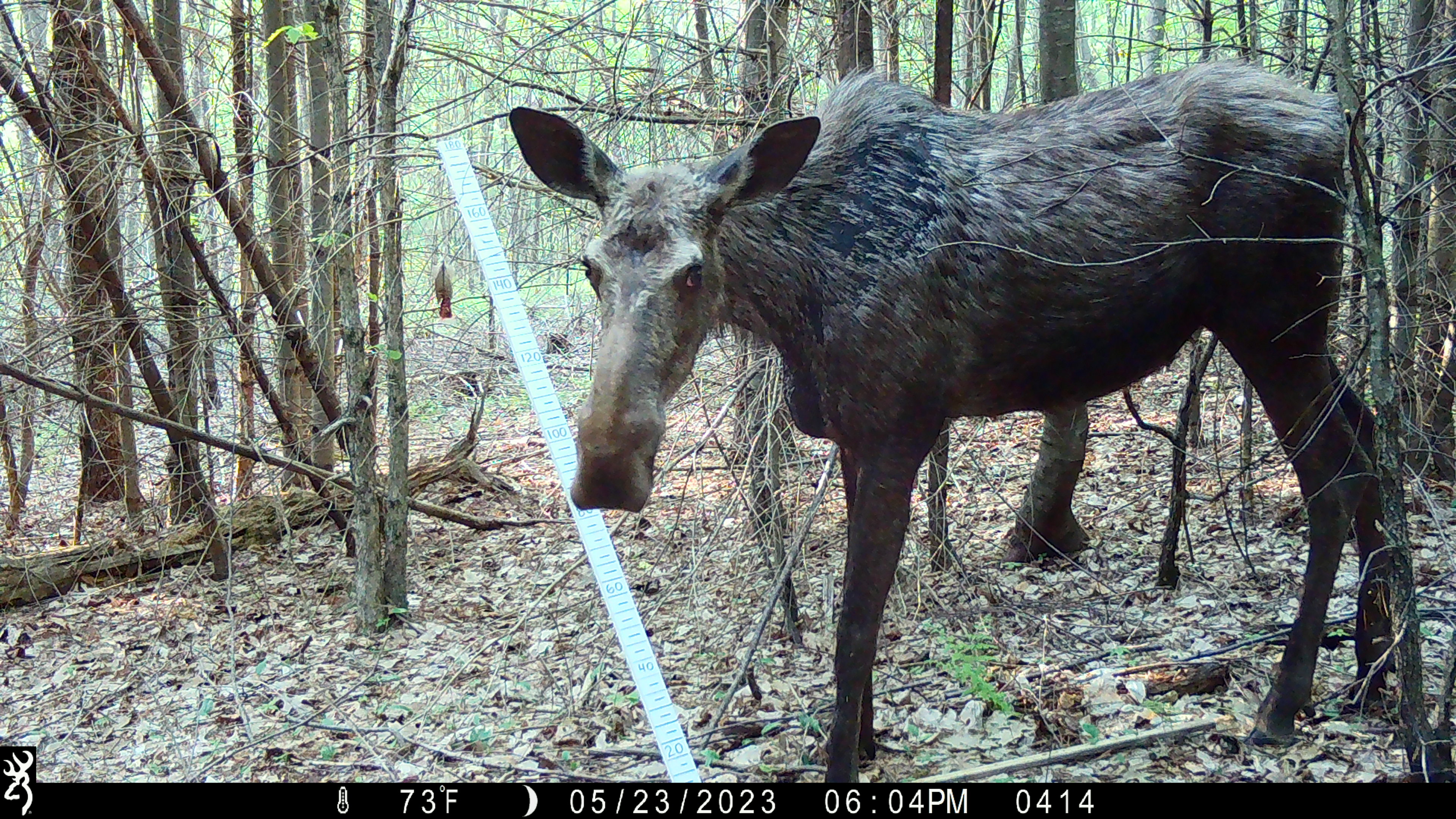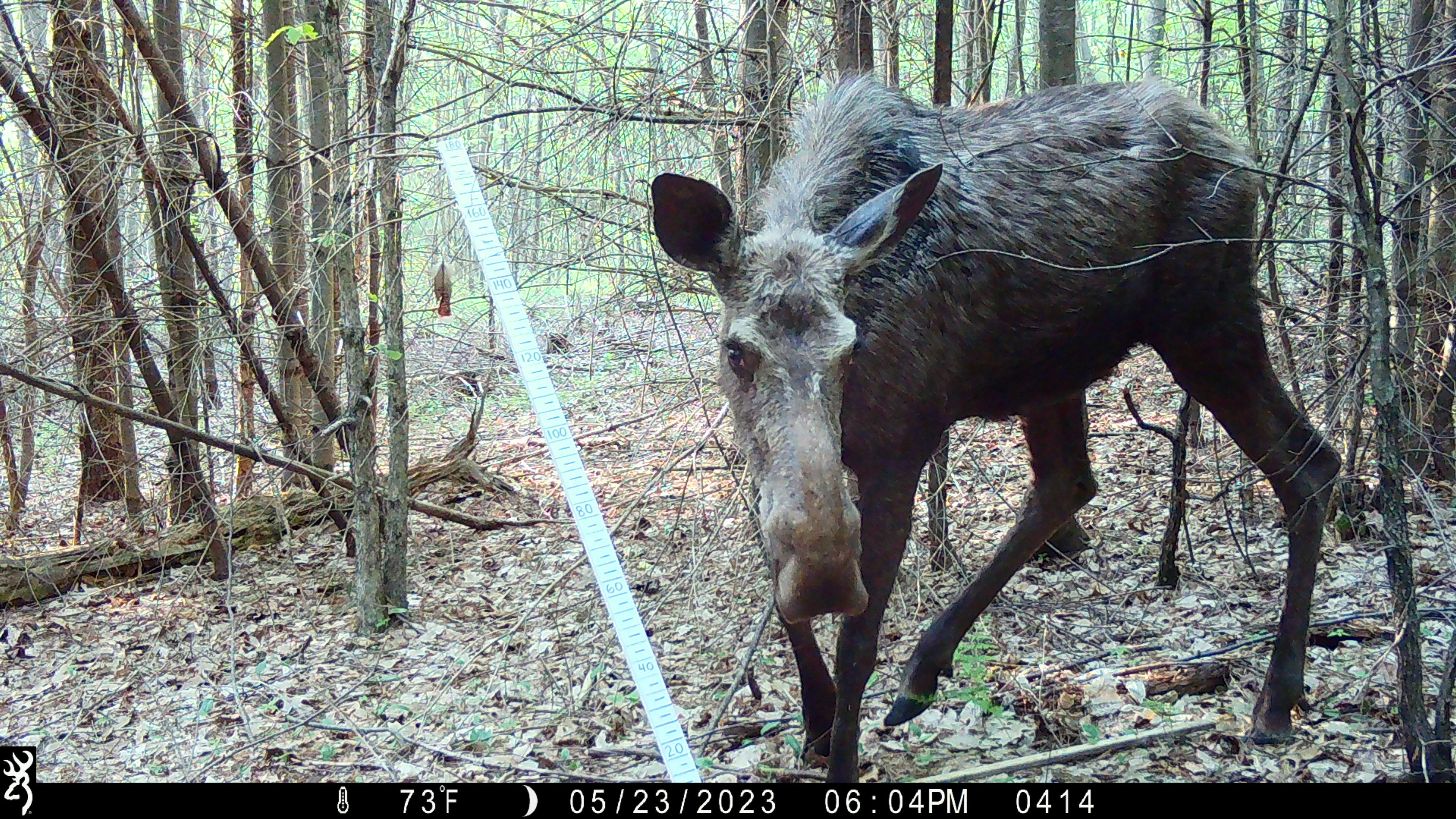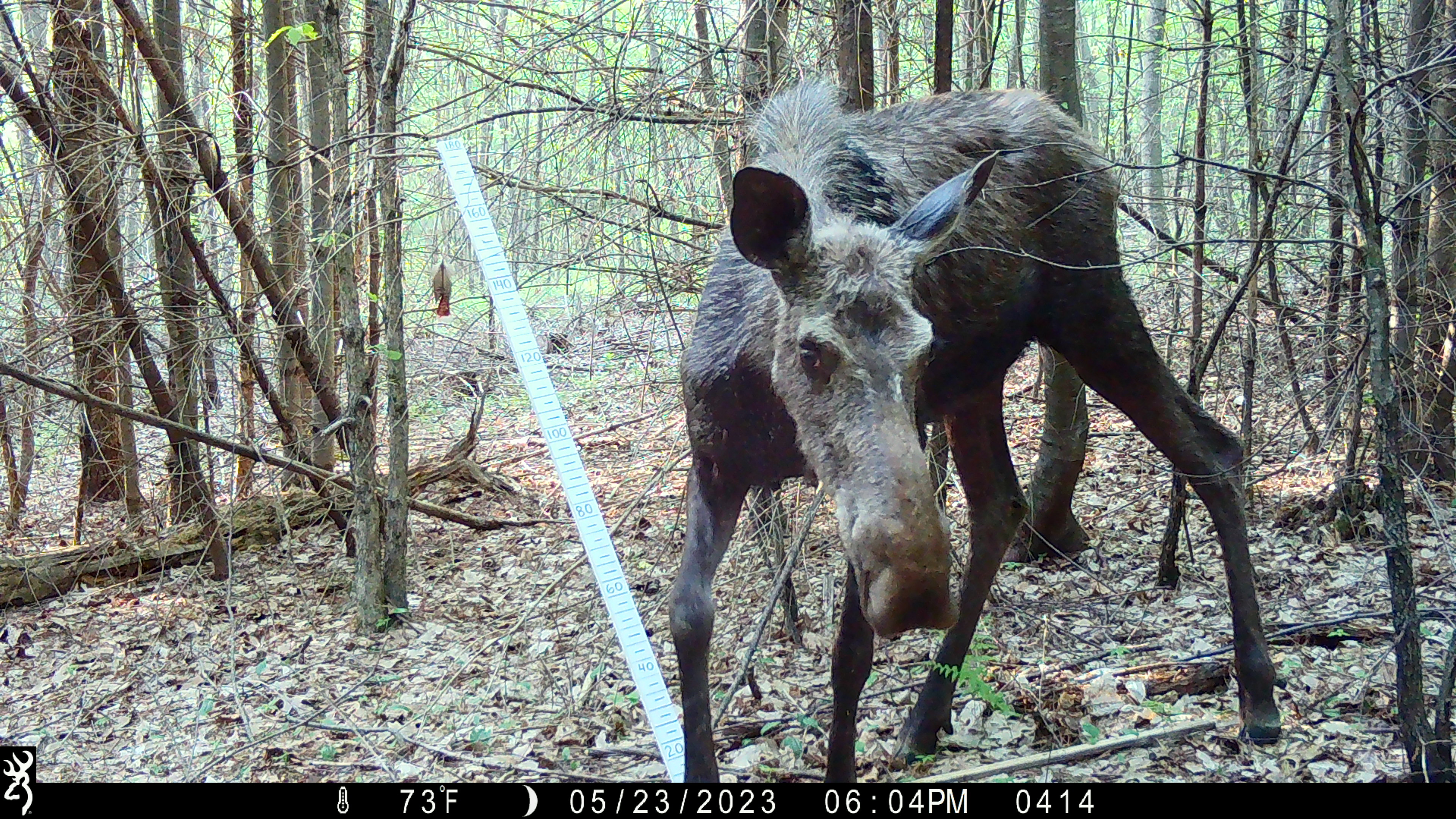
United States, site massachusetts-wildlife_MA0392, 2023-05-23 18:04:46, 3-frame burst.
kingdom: Animalia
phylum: Chordata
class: Mammalia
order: Artiodactyla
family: Cervidae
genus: Alces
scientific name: Alces alces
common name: moose